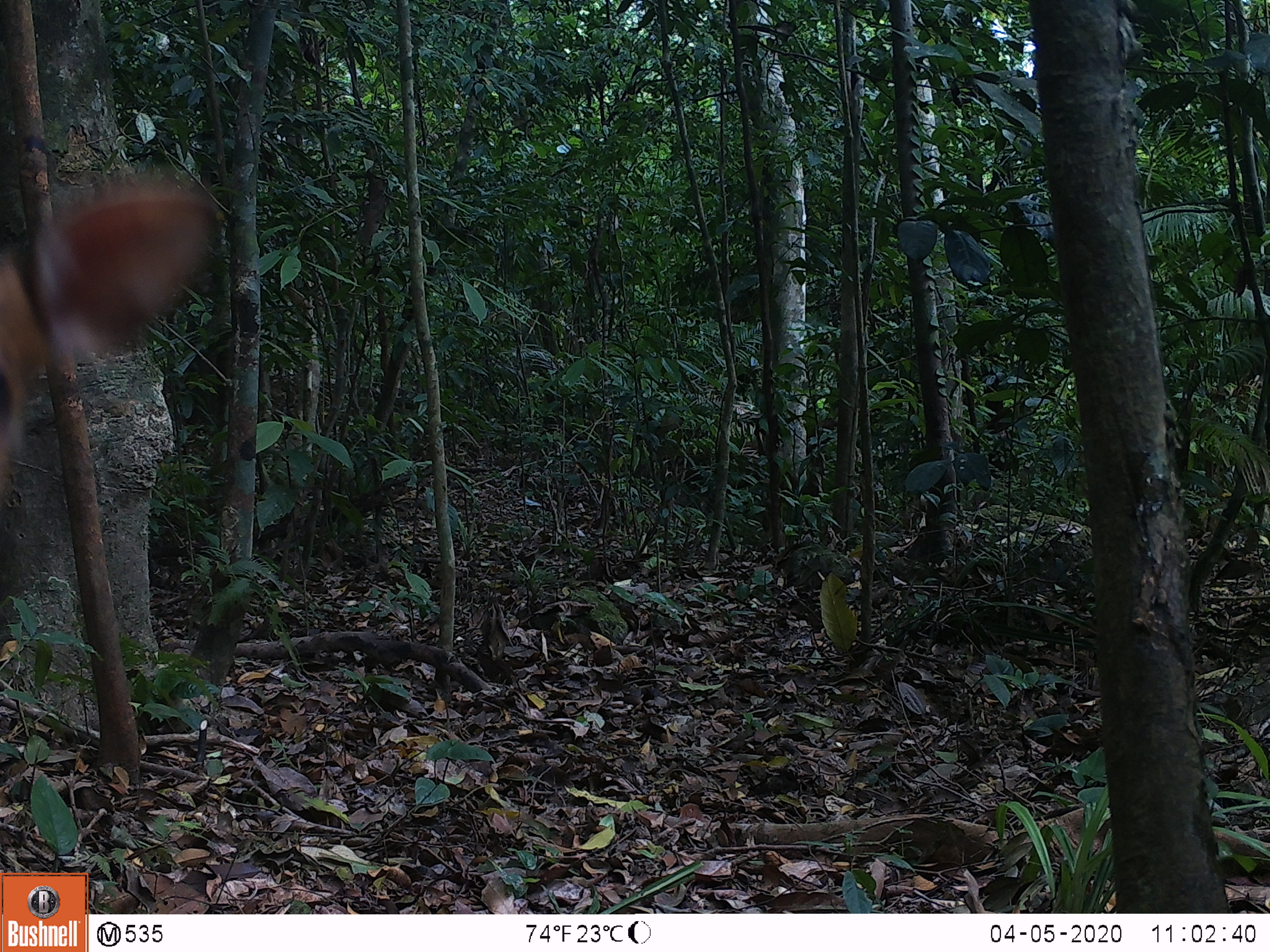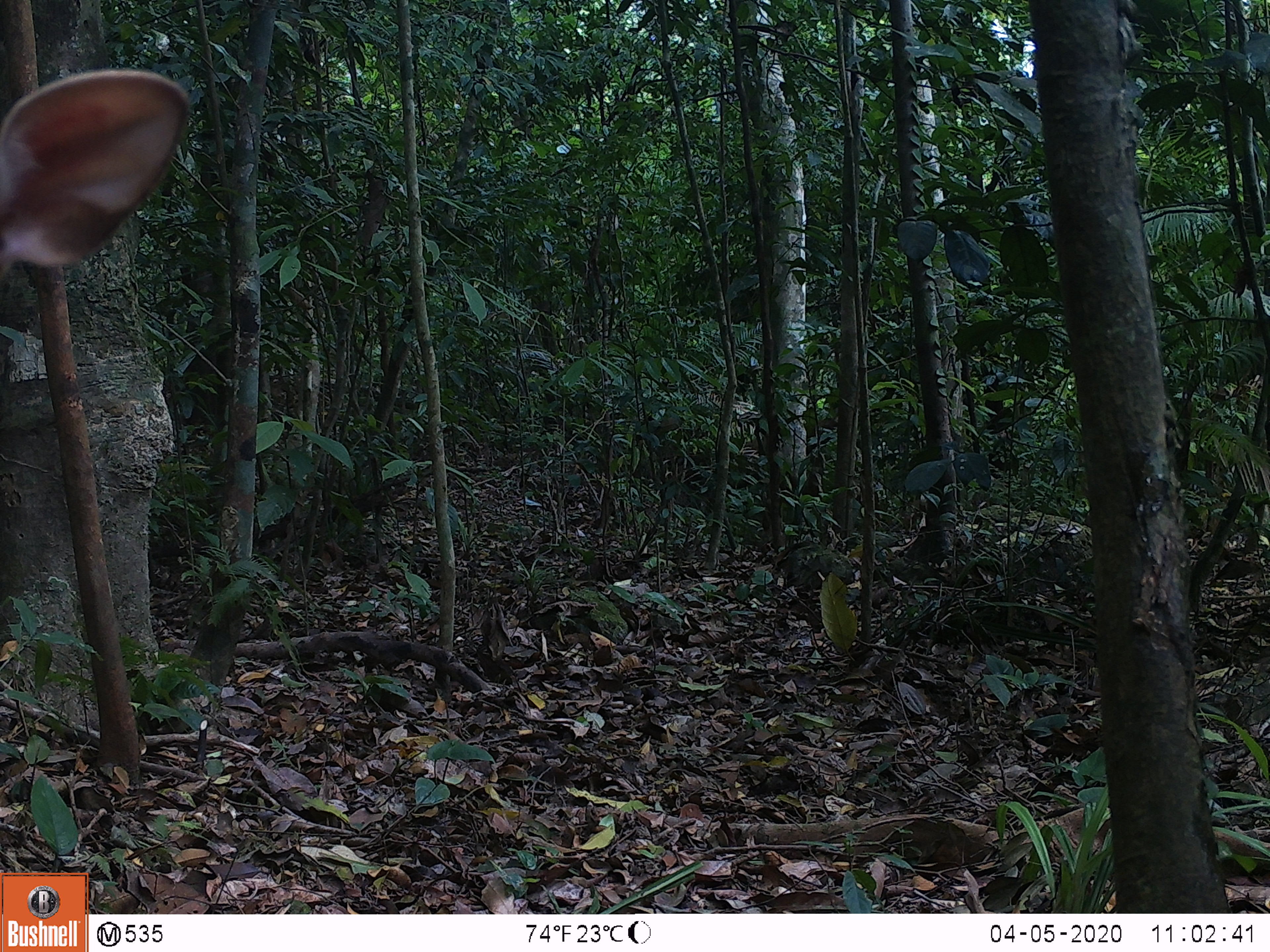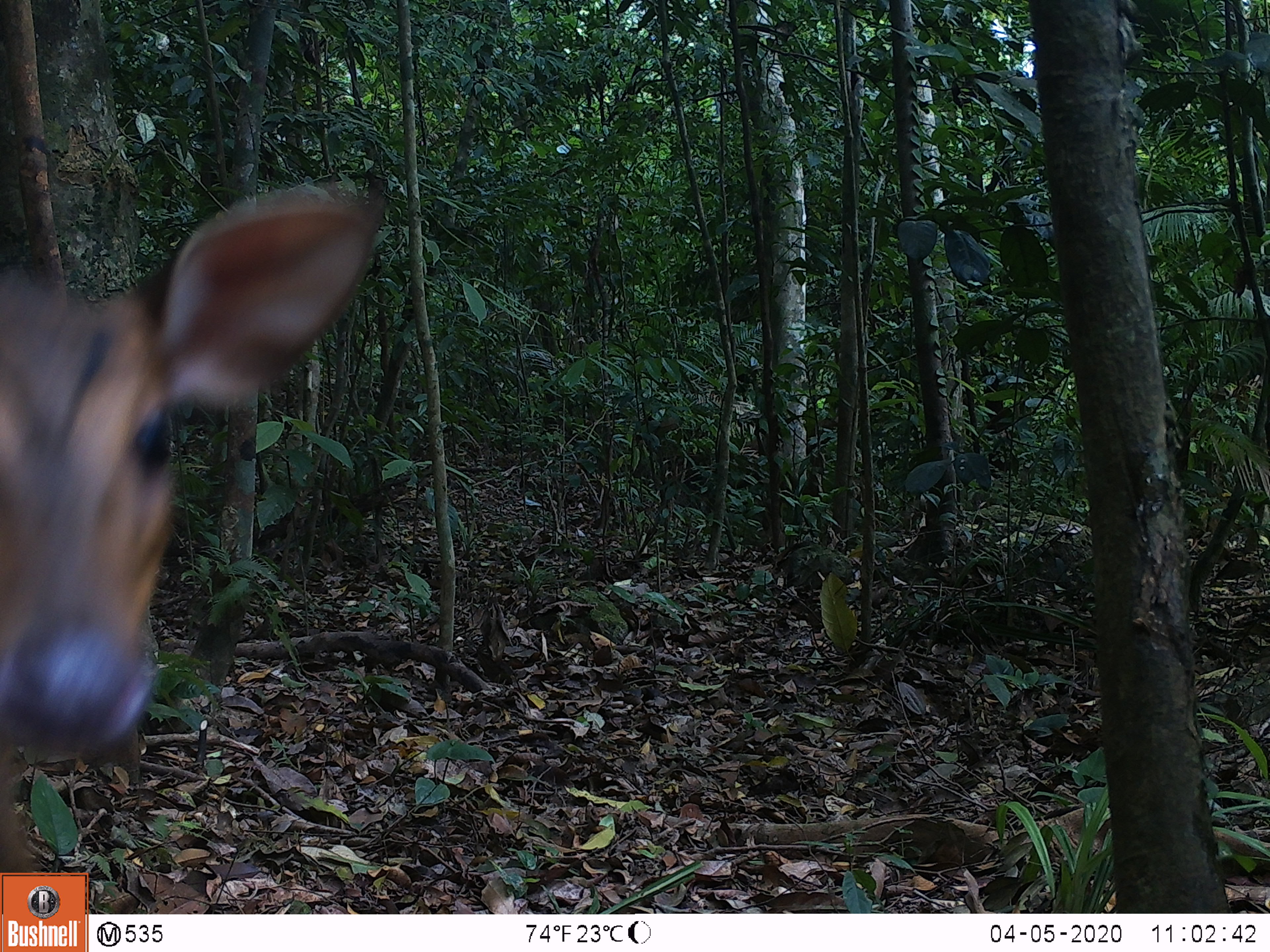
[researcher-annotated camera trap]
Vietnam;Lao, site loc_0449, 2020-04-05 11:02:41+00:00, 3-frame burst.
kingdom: Animalia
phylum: Chordata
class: Mammalia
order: Artiodactyla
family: Cervidae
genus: Muntiacus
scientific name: Muntiacus vuquangensis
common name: large-antlered muntjac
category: large antlered muntjac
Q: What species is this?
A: Large antlered muntjac (large-antlered muntjac) (Muntiacus vuquangensis).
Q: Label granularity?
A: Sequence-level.